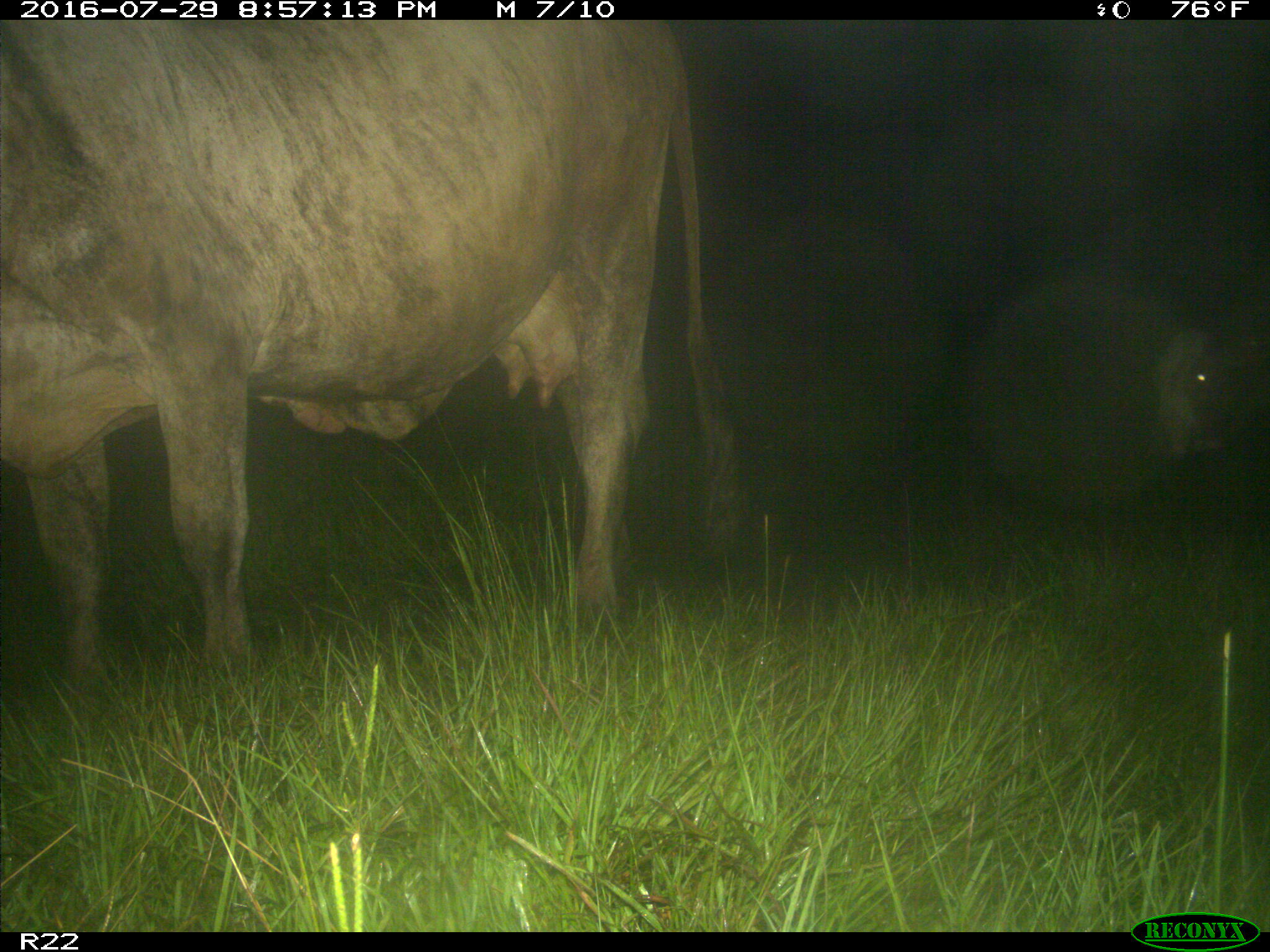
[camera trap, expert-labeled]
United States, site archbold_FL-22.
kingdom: Animalia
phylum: Chordata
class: Mammalia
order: Artiodactyla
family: Bovidae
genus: Bos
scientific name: Bos taurus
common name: domestic cow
Bos taurus (domestic cow).